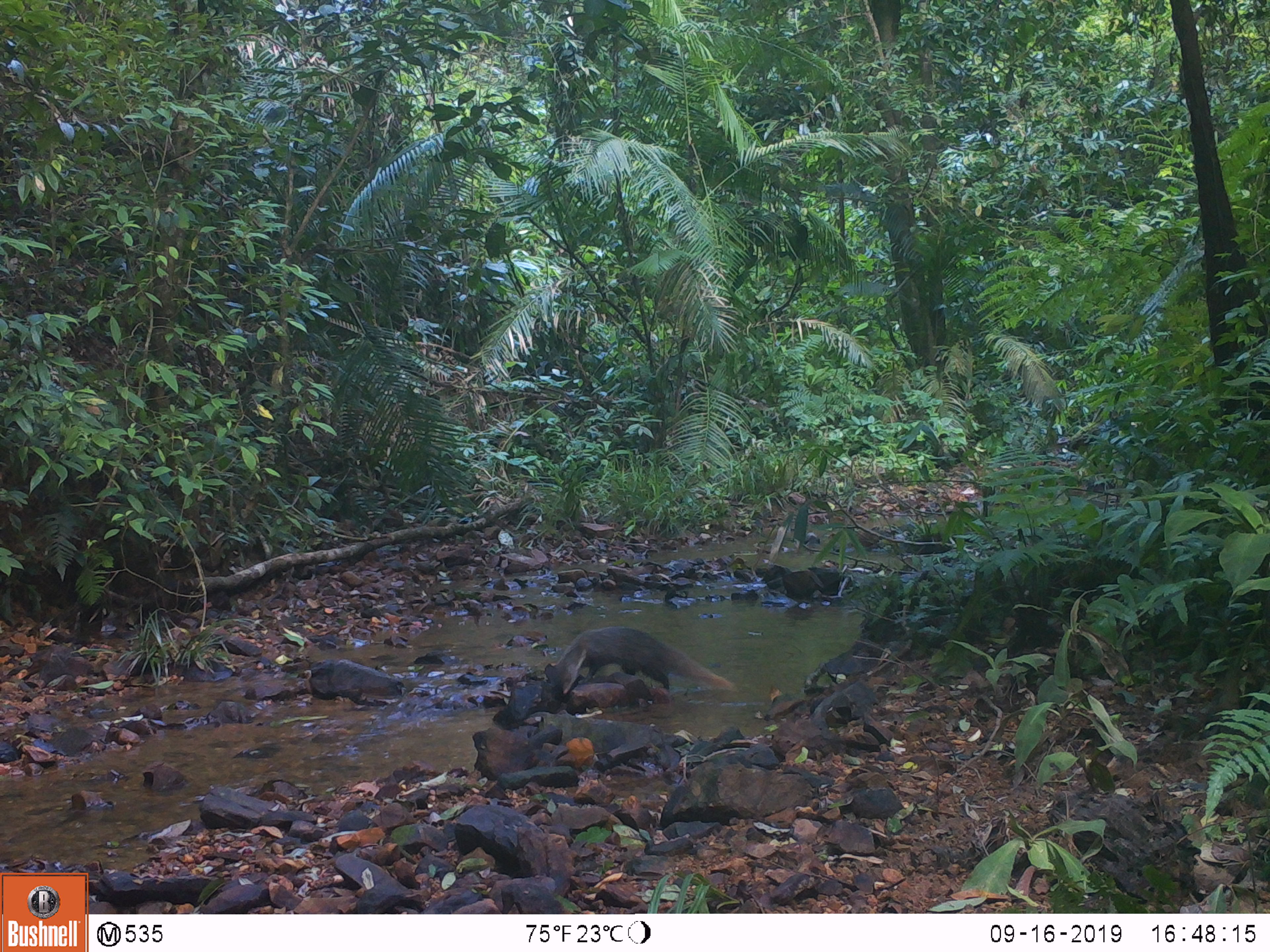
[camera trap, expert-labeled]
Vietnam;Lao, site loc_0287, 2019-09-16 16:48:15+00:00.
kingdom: Animalia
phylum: Chordata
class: Mammalia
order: Carnivora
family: Herpestidae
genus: Urva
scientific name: Urva urva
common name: crab-eating mongoose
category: crab eating mongoose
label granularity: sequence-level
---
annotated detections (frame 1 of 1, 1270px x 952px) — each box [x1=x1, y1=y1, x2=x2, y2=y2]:
crab eating mongoose: [x1=553, y1=626, x2=736, y2=695]